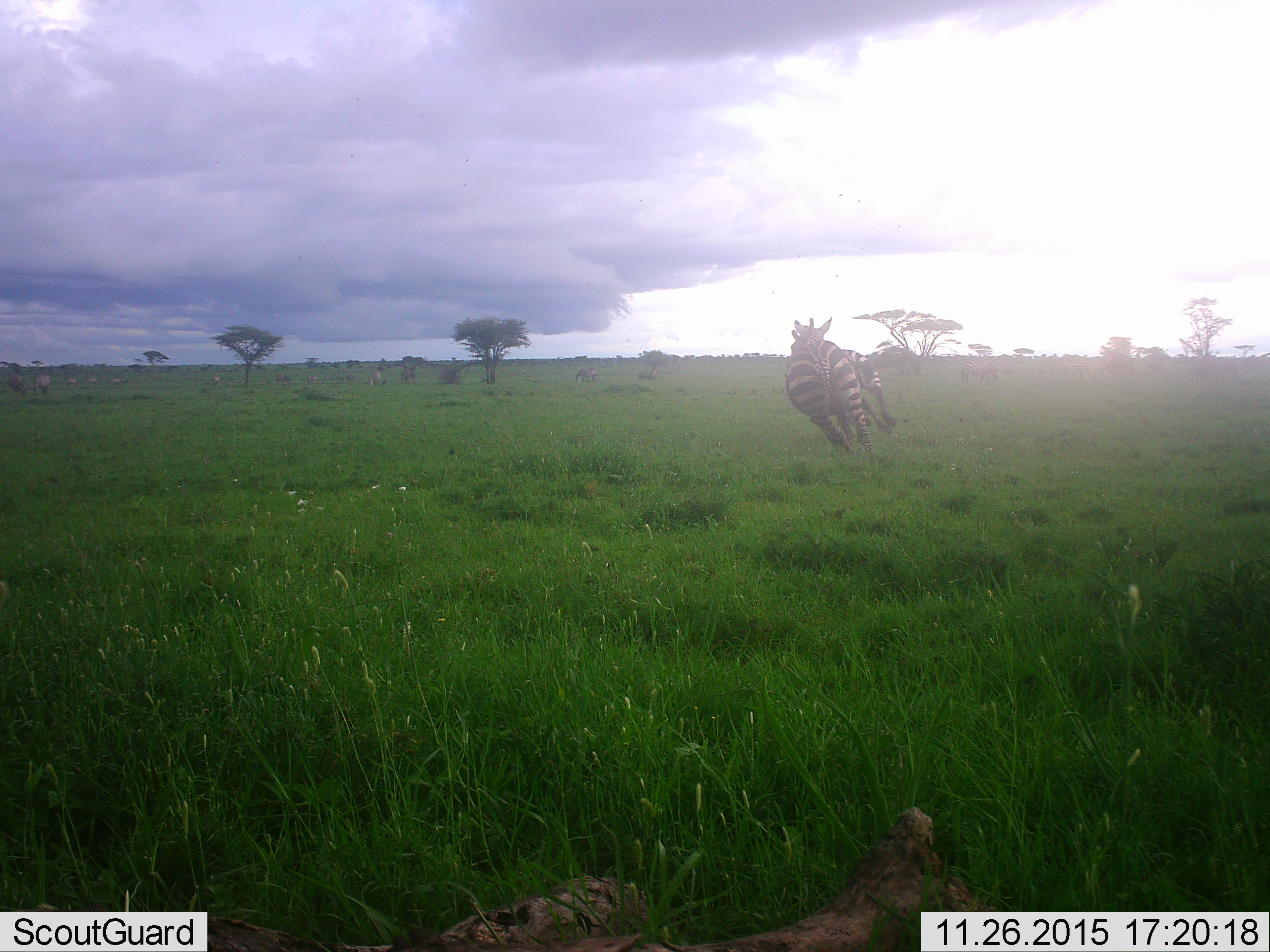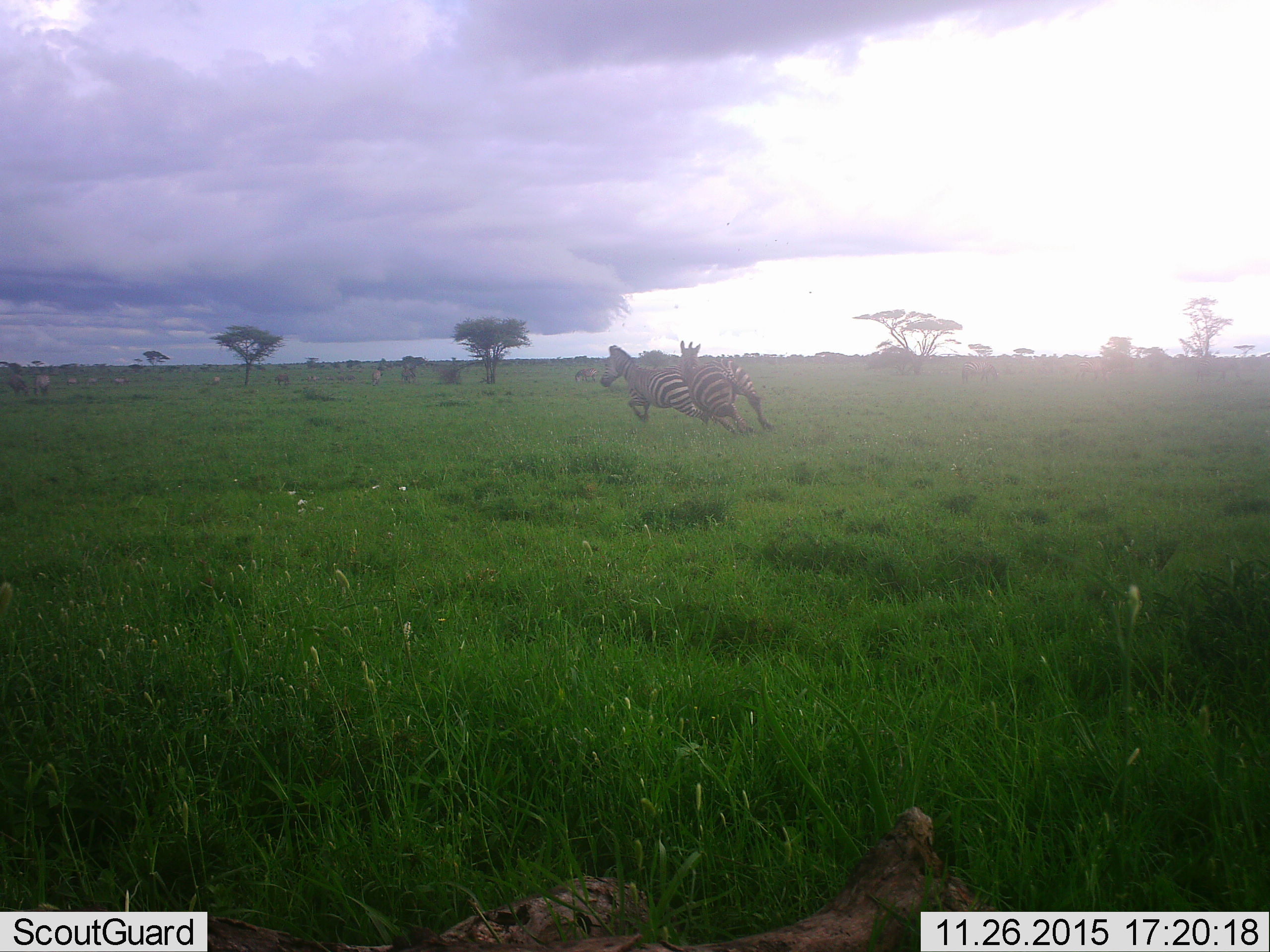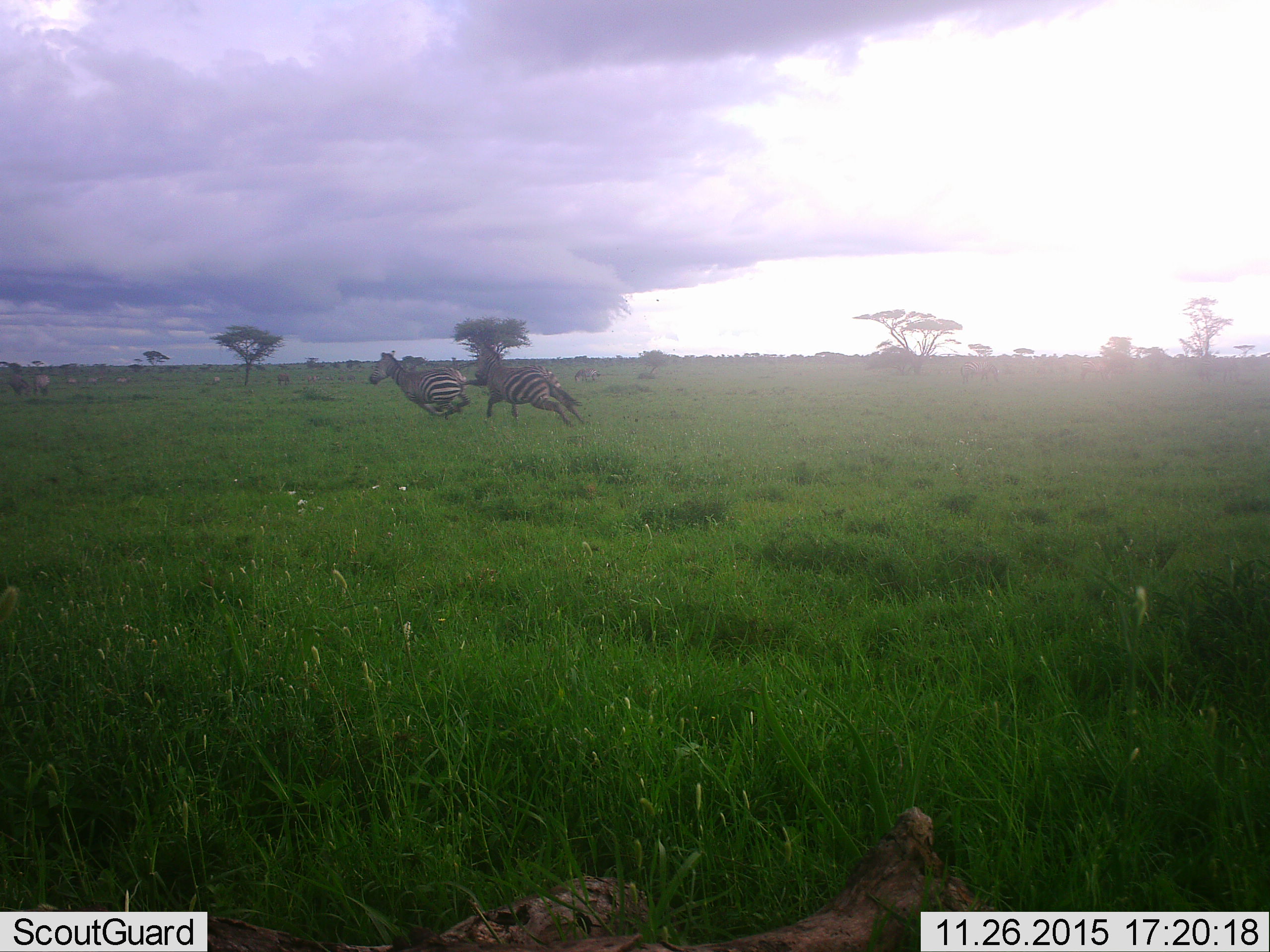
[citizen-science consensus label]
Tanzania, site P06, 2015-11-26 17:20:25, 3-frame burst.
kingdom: Animalia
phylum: Chordata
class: Mammalia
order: Perissodactyla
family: Equidae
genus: Equus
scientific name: Equus quagga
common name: plains zebra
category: zebra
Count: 2.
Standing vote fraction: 30%.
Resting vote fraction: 0%.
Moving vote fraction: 100%.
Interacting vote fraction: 30%.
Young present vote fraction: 0%.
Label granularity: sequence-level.